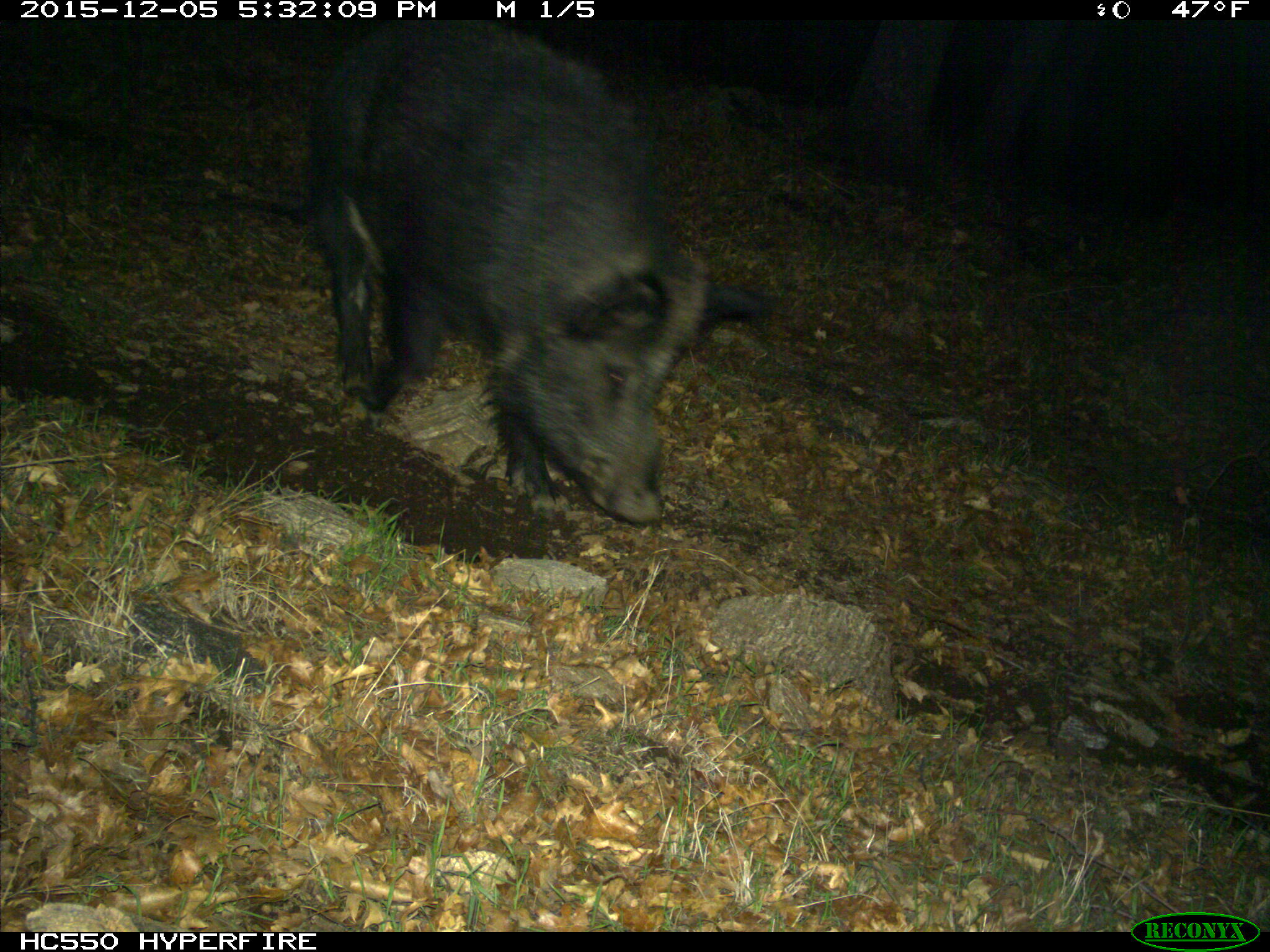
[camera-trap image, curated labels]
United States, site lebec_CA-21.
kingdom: Animalia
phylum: Chordata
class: Mammalia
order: Artiodactyla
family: Suidae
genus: Sus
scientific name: Sus scrofa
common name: wild boar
Sus scrofa (wild boar).